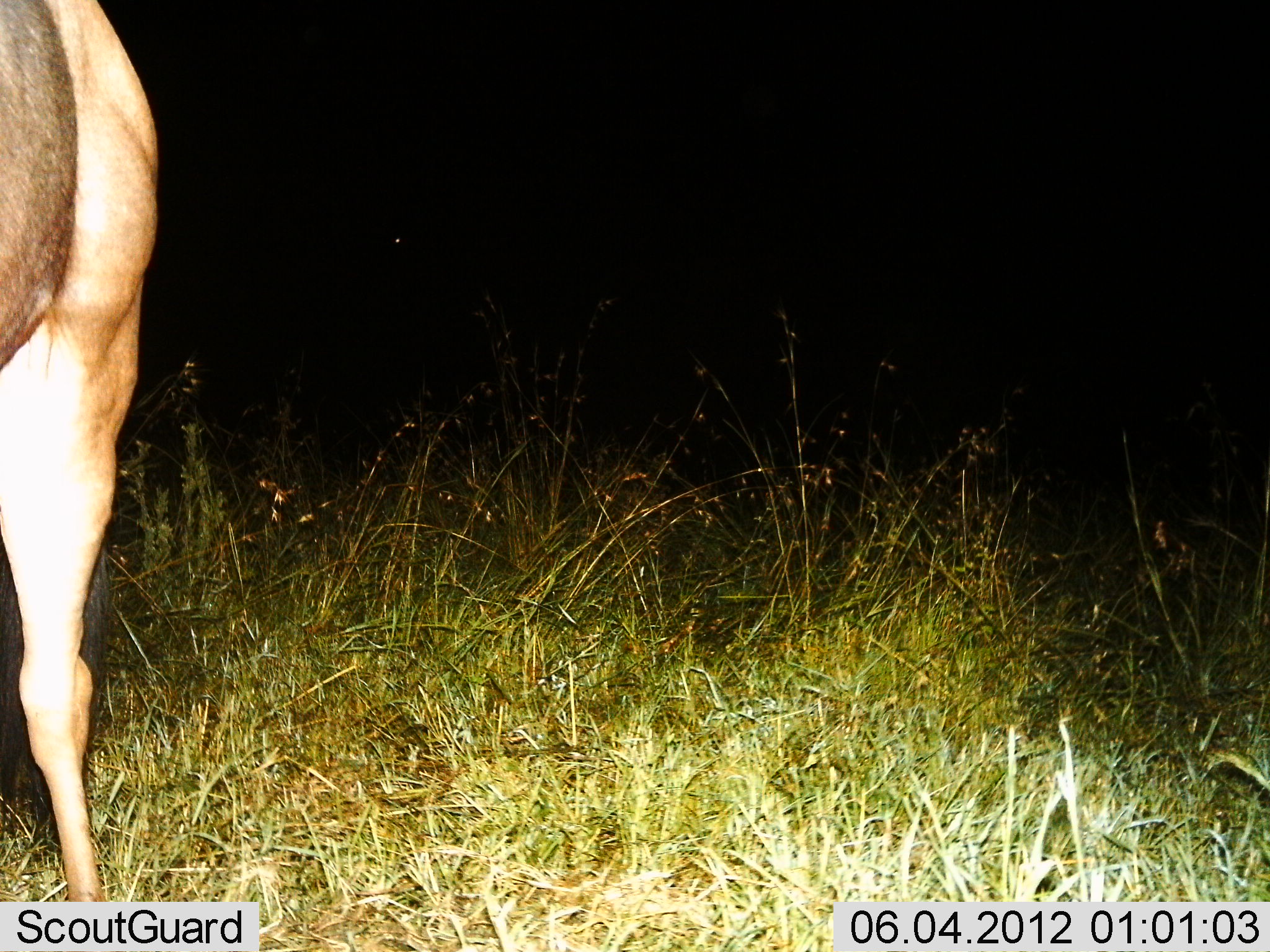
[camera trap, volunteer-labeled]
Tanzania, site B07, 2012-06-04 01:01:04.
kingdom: Animalia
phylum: Chordata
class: Mammalia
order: Artiodactyla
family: Bovidae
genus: Alcelaphus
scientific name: Alcelaphus buselaphus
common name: hartebeest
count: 1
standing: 100%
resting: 0%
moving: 0%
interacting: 0%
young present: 0%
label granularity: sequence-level